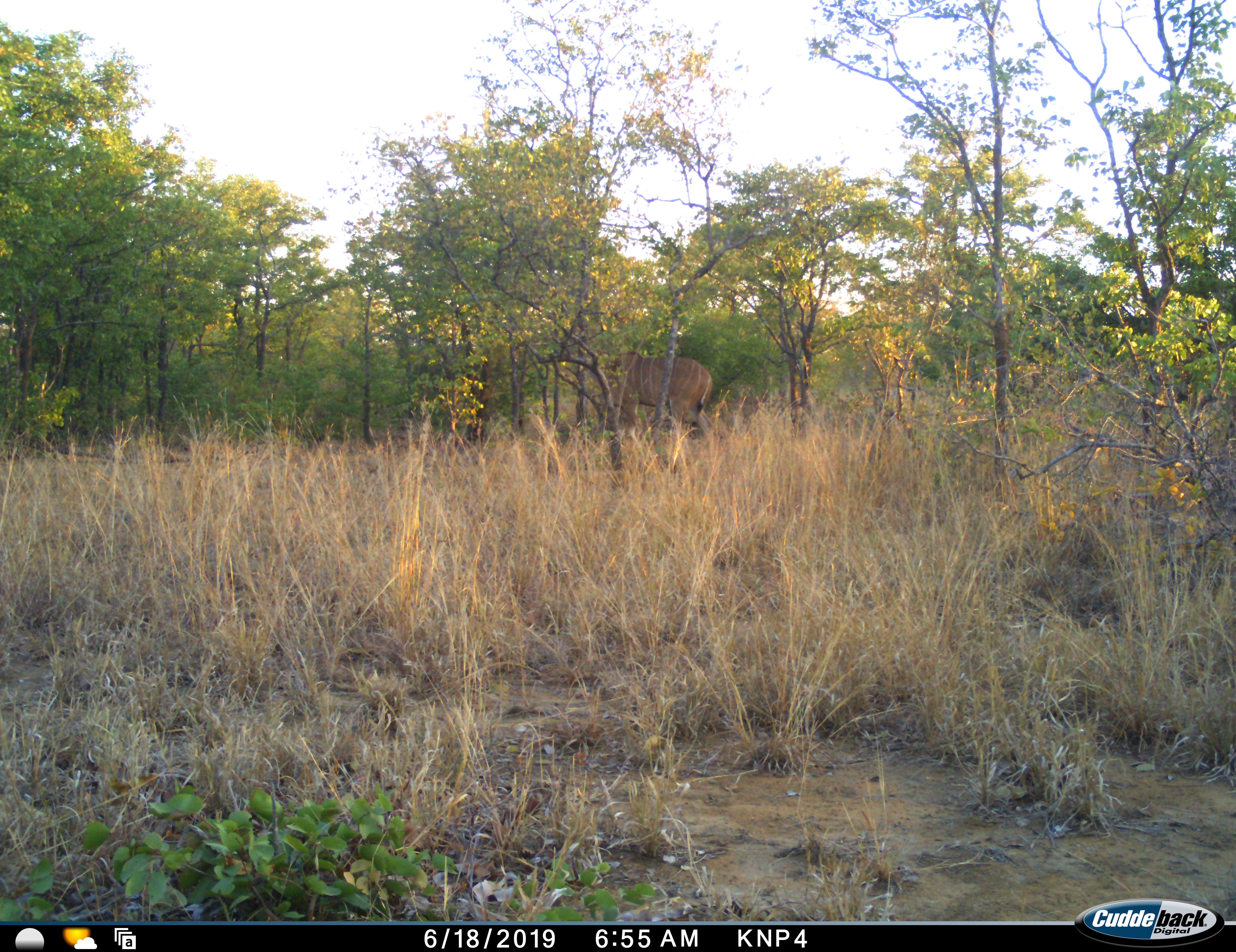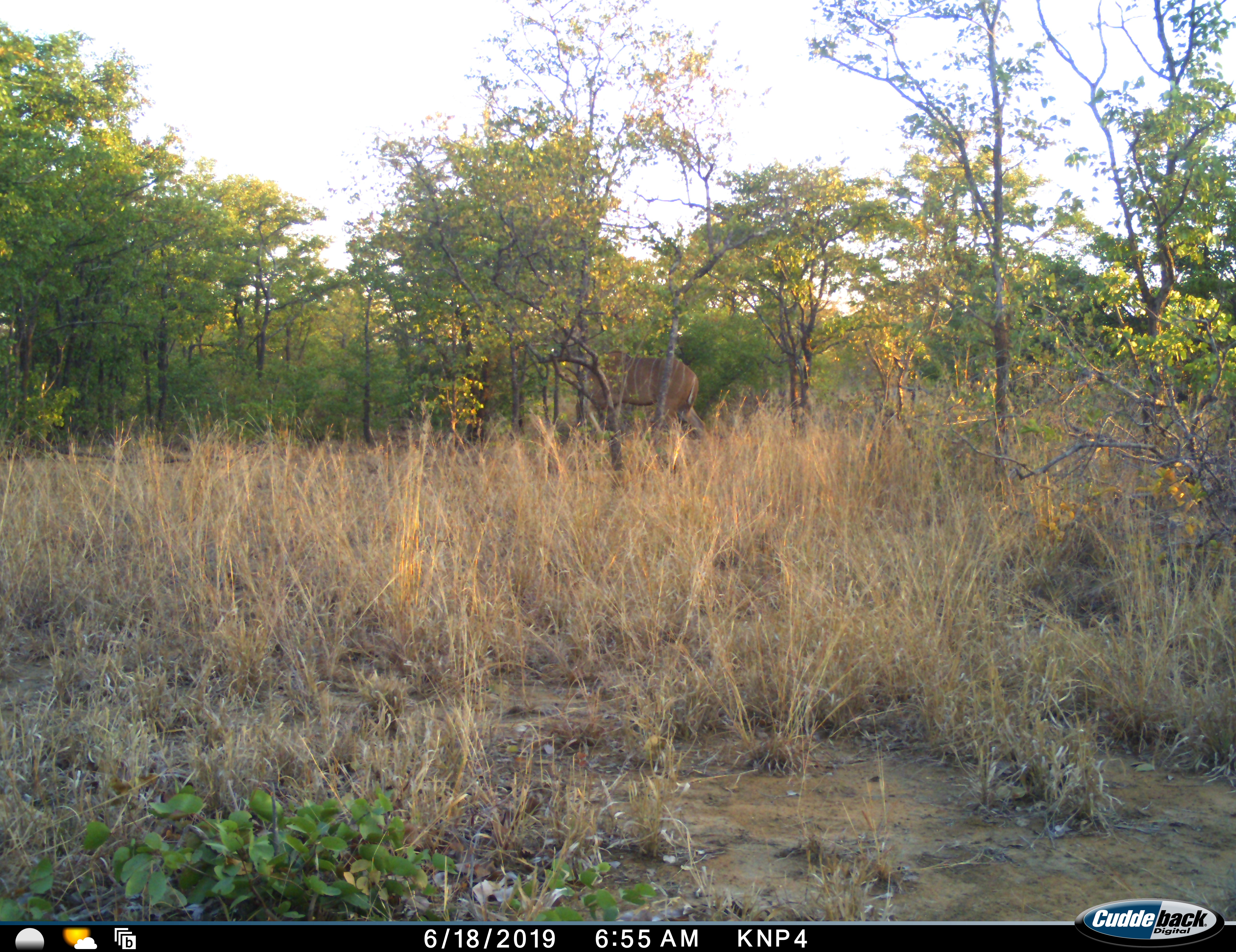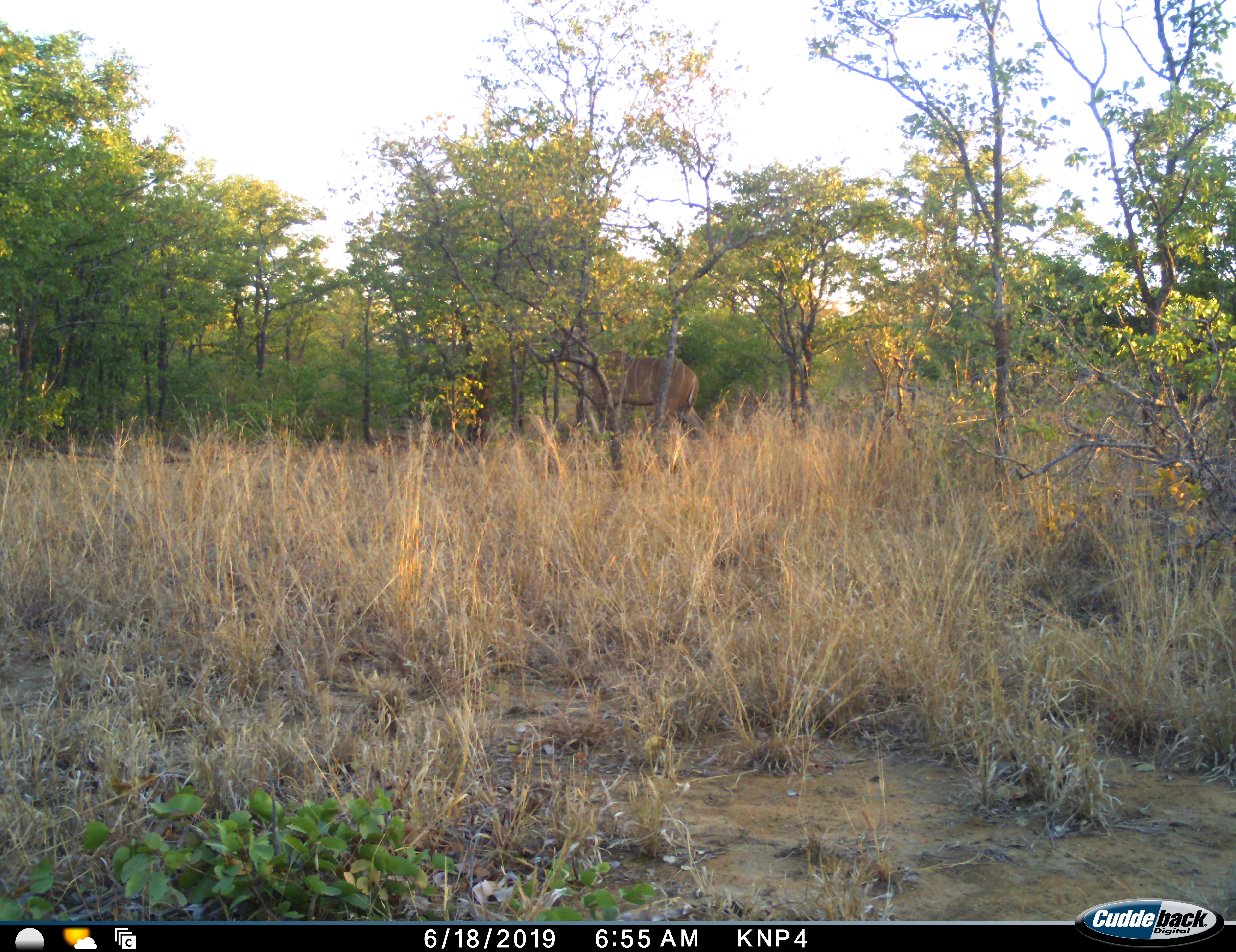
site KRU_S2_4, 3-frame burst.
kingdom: Animalia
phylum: Chordata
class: Mammalia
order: Artiodactyla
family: Bovidae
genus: Tragelaphus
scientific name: Tragelaphus angasii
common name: nyala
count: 1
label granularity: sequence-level